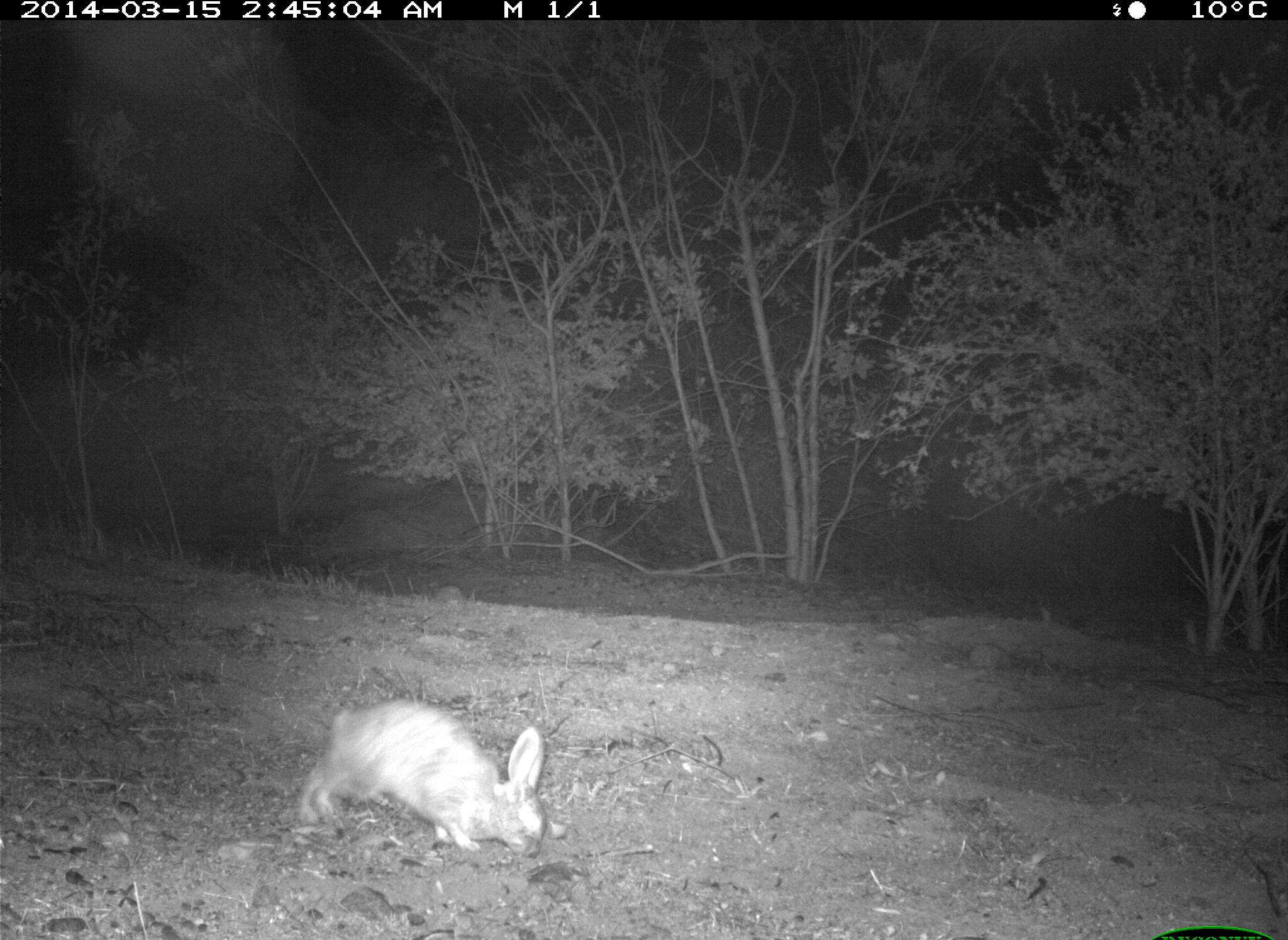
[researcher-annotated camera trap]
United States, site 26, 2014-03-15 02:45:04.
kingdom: Animalia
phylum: Chordata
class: Mammalia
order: Lagomorpha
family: Leporidae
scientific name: Leporidae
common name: rabbits and hares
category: rabbit